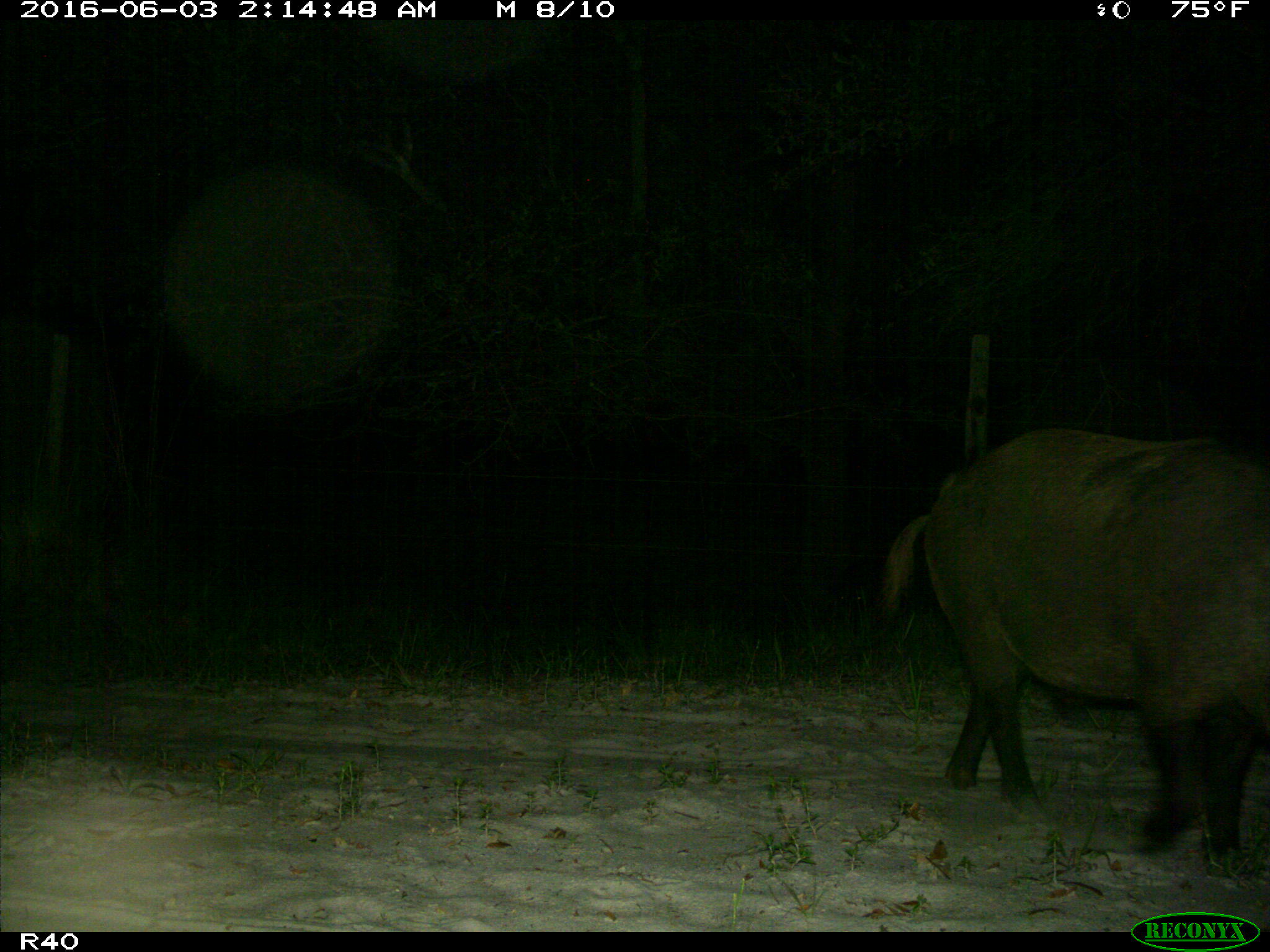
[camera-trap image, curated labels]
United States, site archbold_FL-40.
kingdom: Animalia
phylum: Chordata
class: Mammalia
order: Artiodactyla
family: Suidae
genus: Sus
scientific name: Sus scrofa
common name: wild boar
Sus scrofa (wild boar).